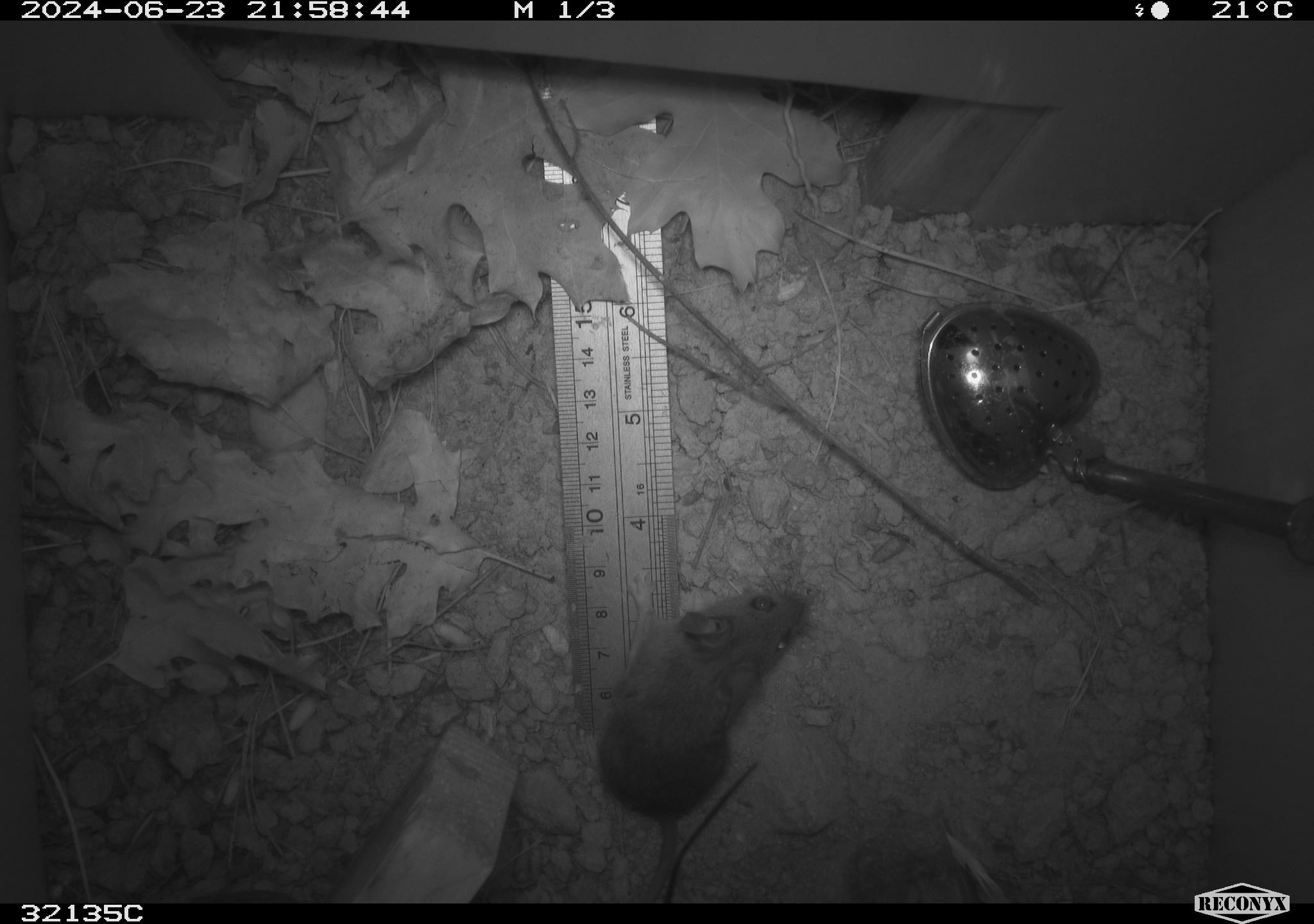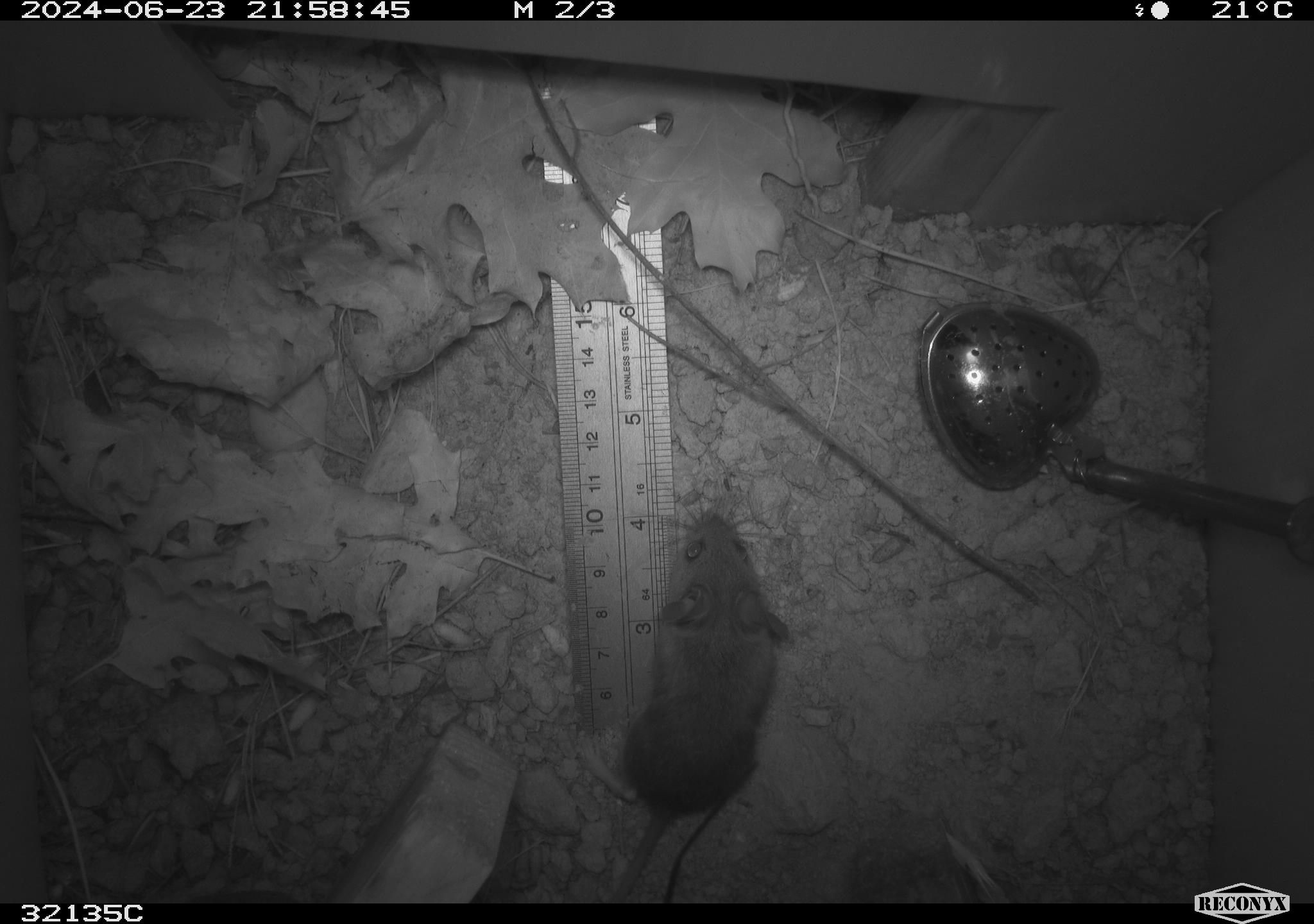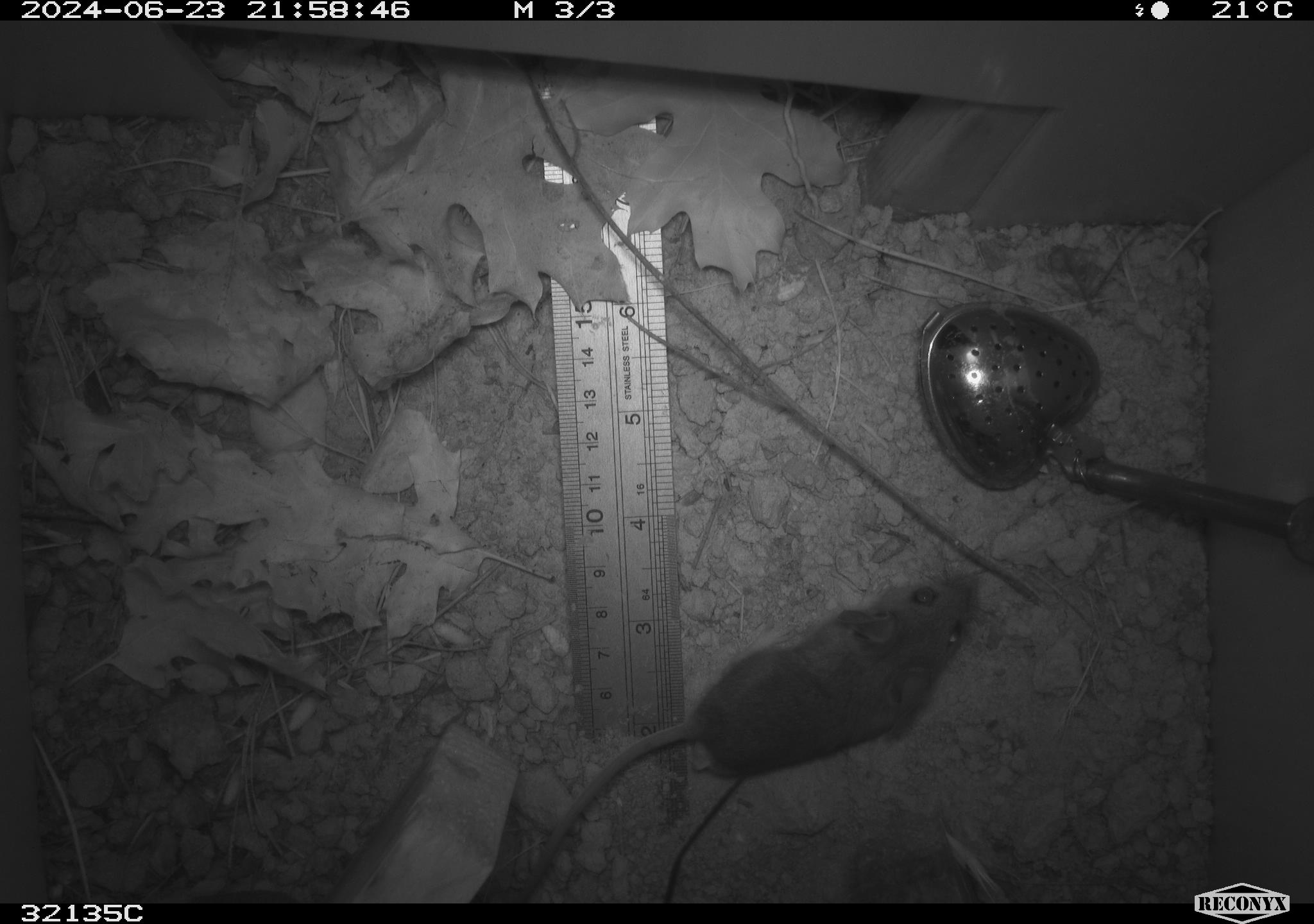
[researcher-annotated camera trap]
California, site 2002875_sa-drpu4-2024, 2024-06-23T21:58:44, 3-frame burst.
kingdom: Animalia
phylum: Chordata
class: Mammalia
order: Rodentia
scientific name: Rodentia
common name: mouse species